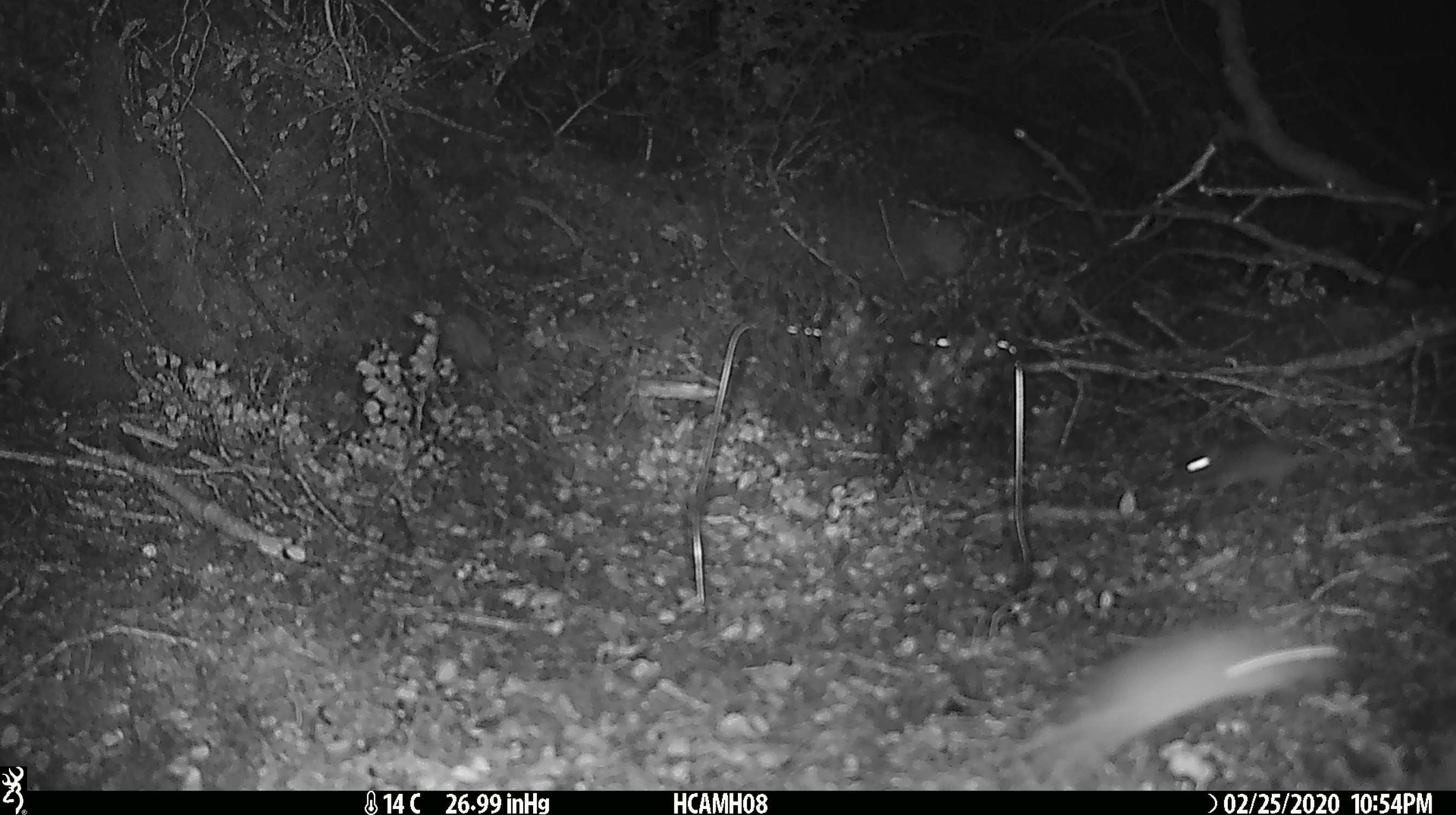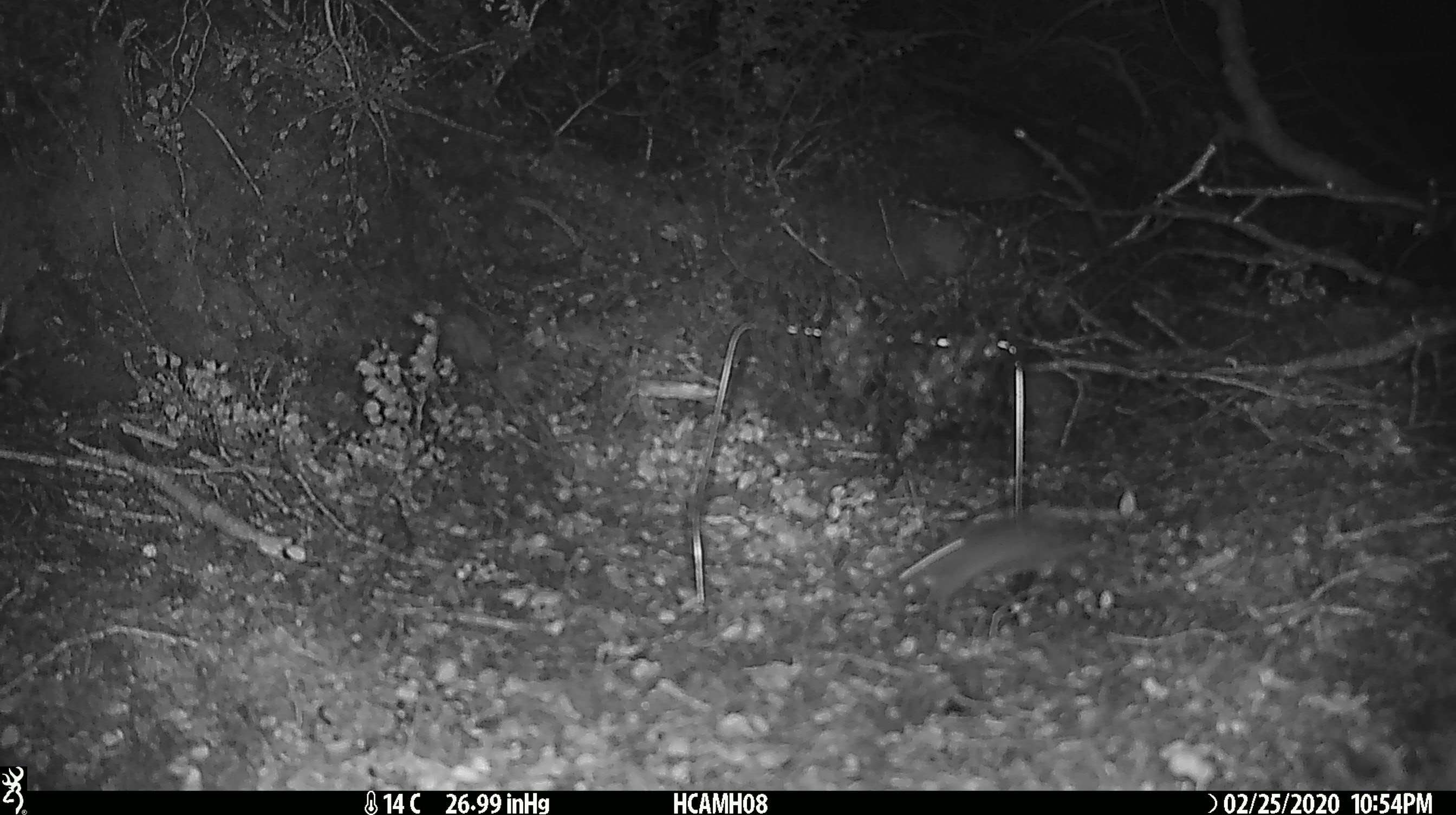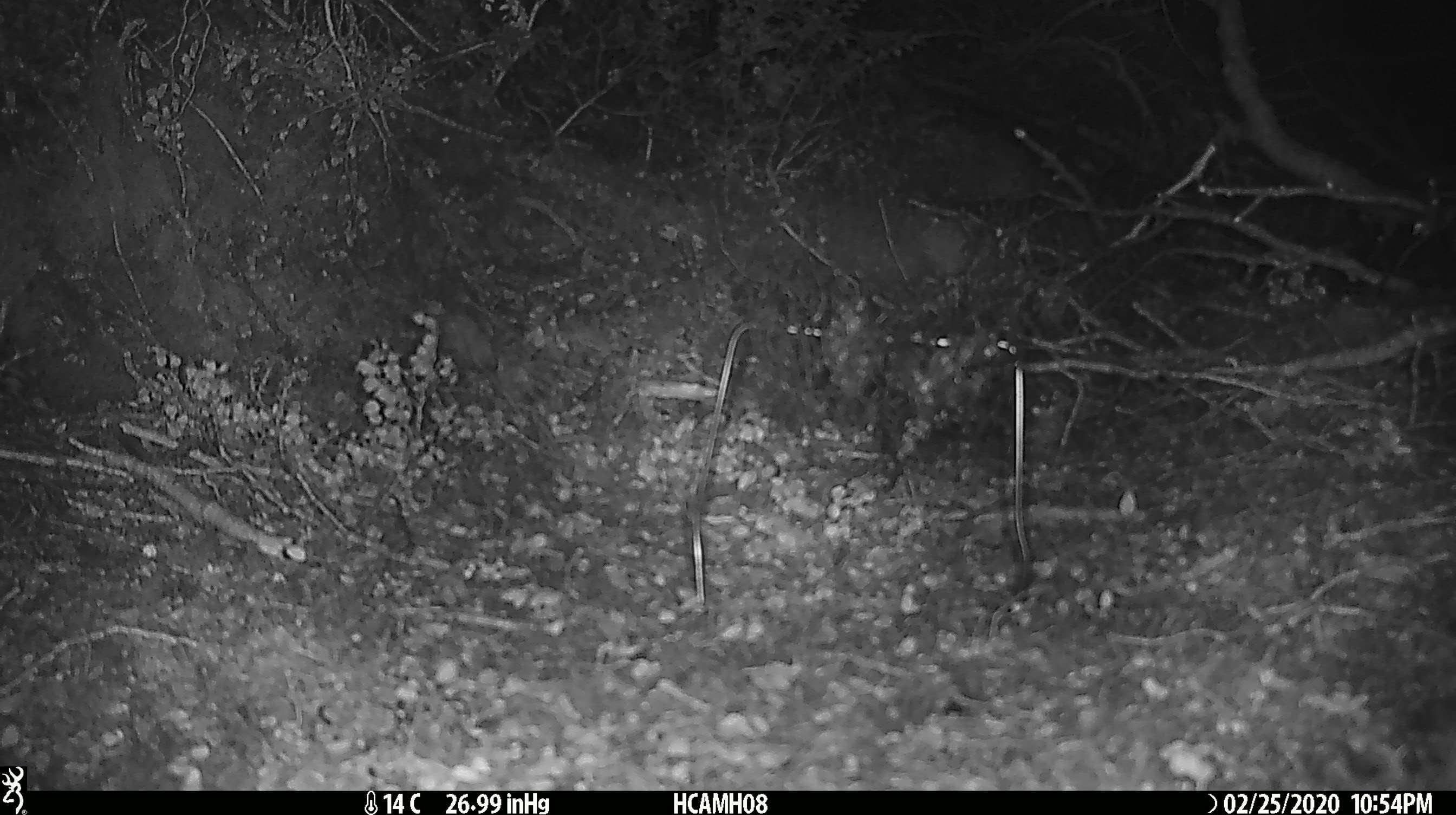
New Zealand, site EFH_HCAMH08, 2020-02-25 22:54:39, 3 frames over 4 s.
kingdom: Animalia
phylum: Chordata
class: Mammalia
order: Rodentia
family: Muridae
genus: Mus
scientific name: Mus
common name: mouse